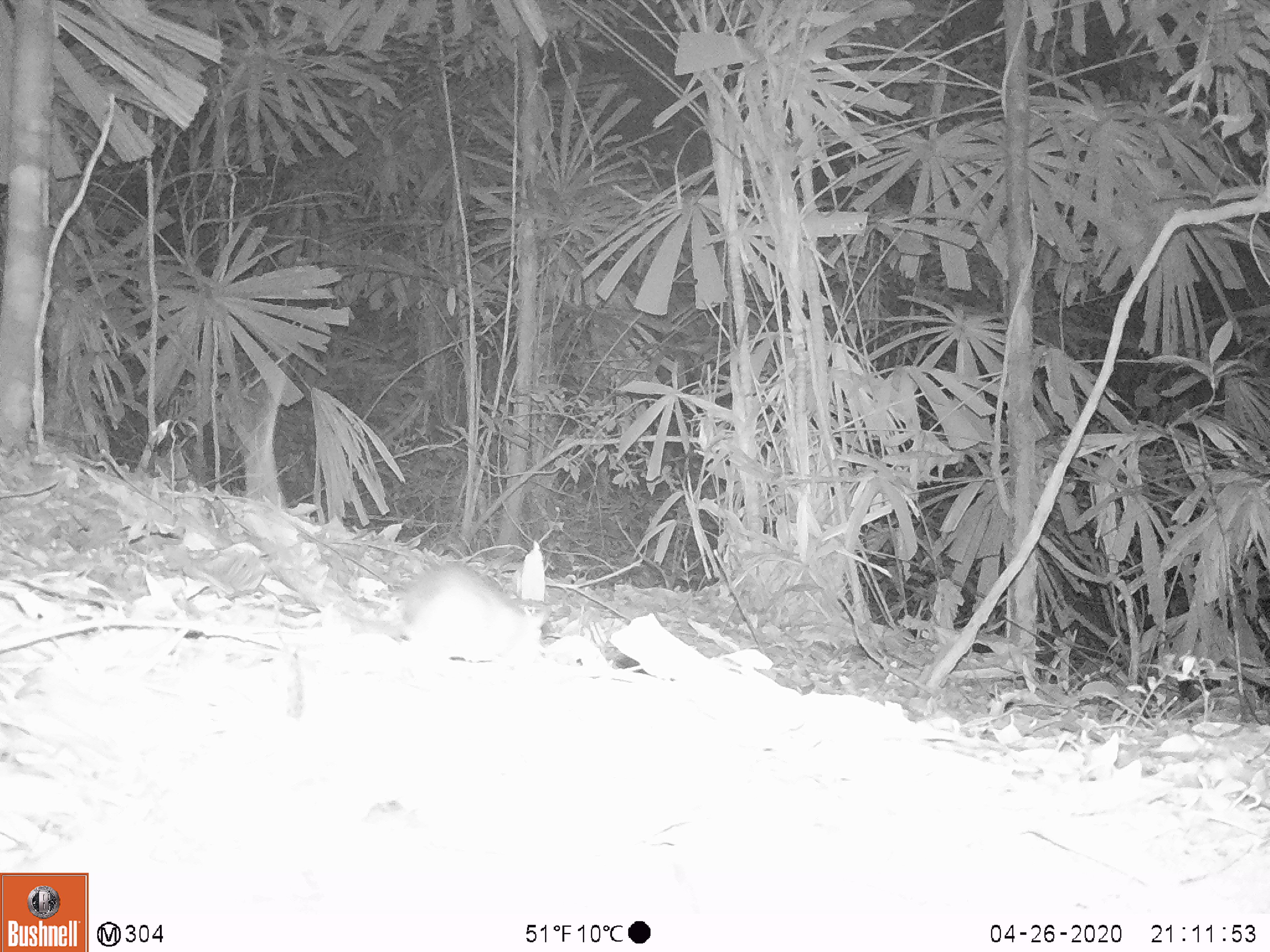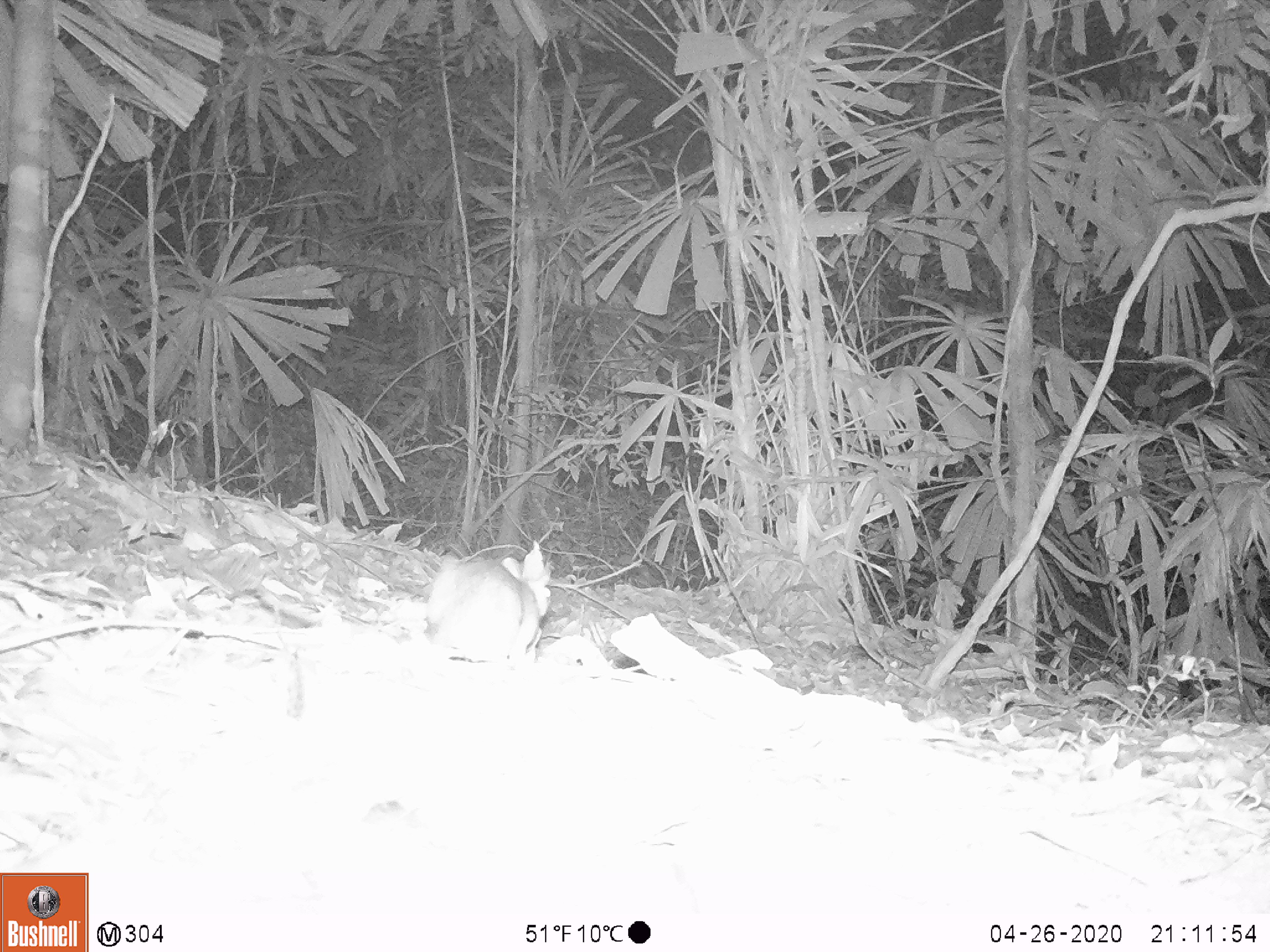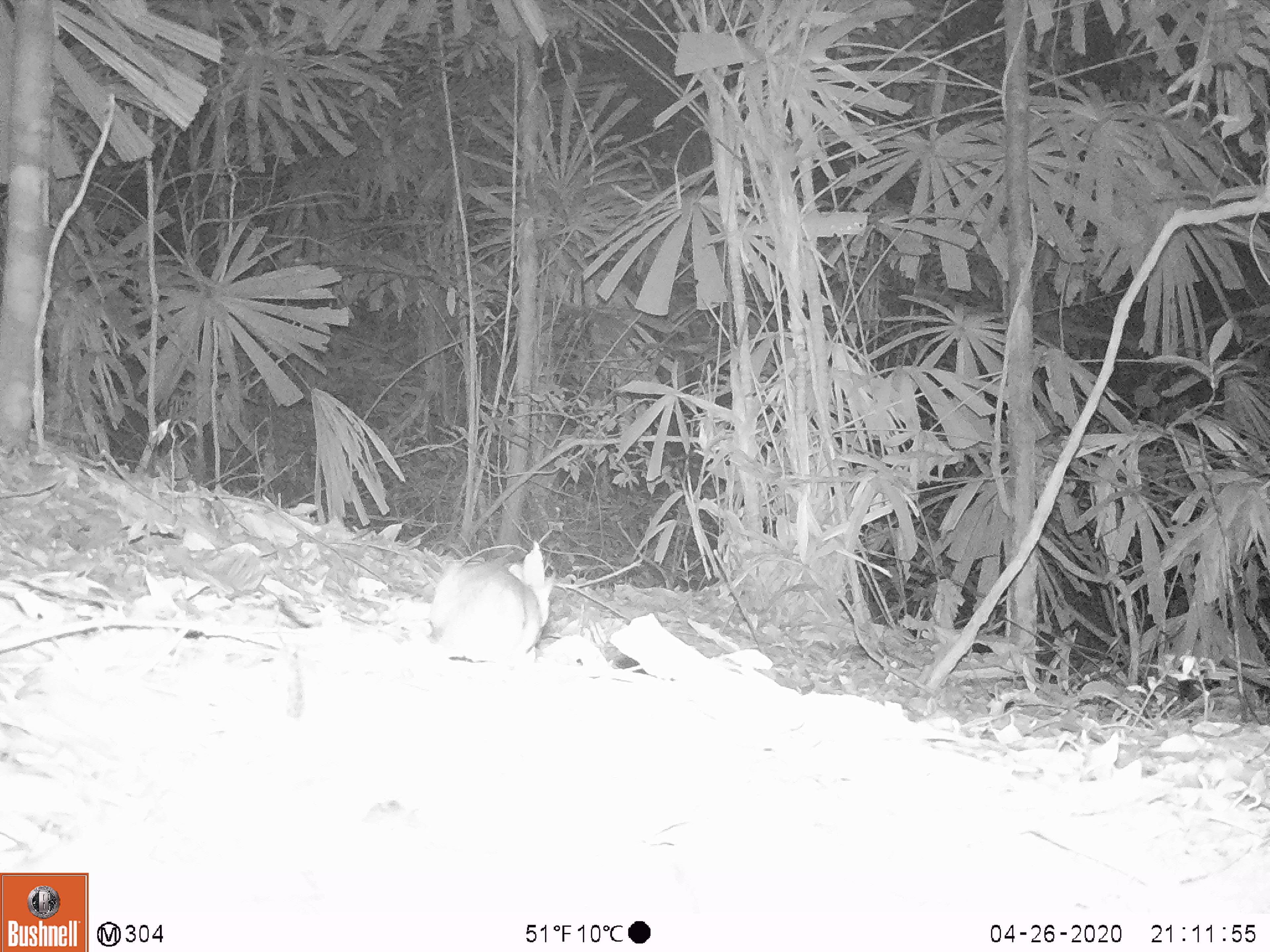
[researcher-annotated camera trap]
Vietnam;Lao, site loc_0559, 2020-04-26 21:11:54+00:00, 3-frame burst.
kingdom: Animalia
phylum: Chordata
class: Mammalia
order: Rodentia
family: Muridae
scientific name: Muridae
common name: old-world mice and rats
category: unidentified murid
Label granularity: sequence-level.